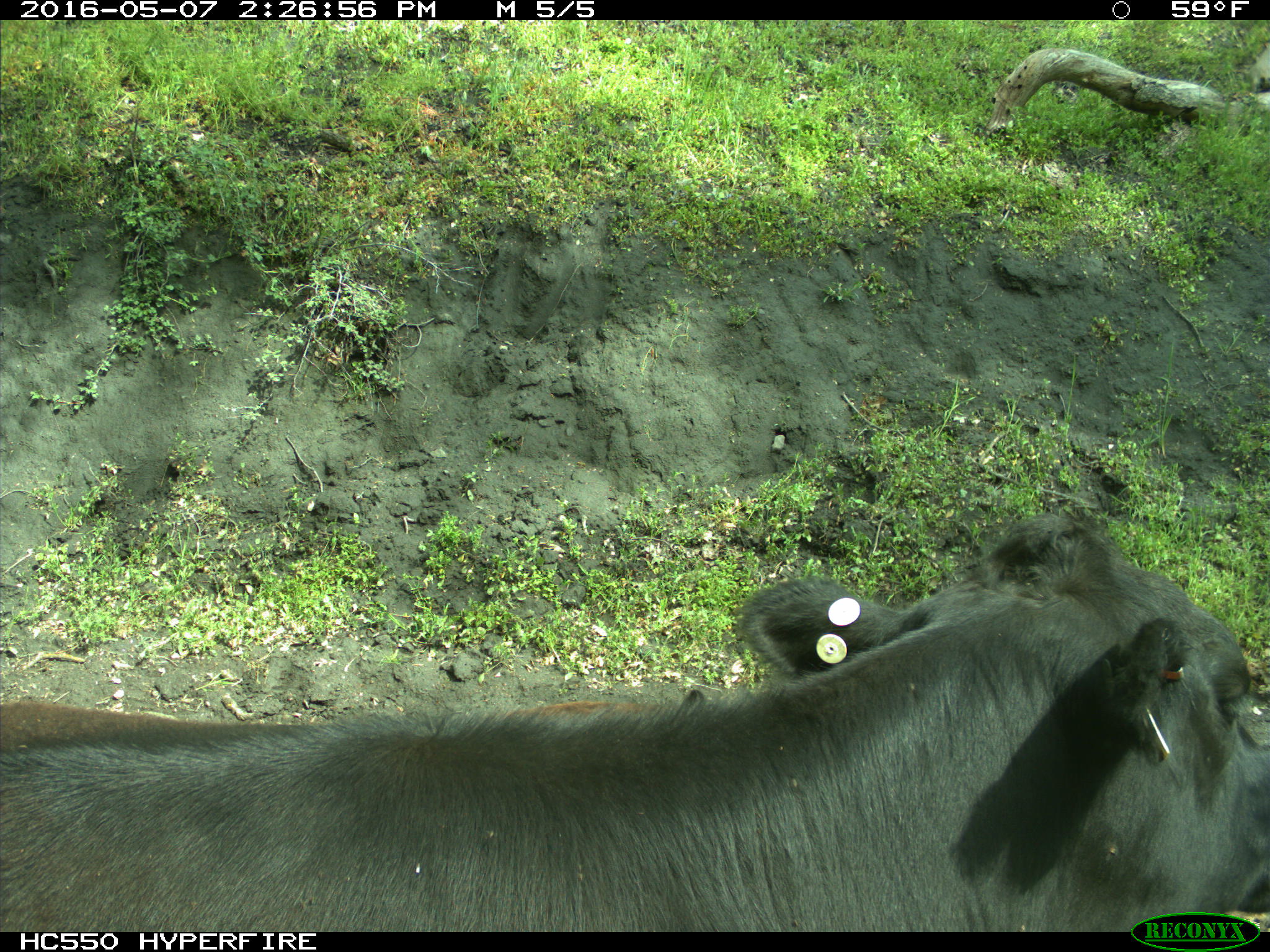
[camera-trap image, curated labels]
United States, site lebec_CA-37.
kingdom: Animalia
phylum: Chordata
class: Mammalia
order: Artiodactyla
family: Bovidae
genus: Bos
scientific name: Bos taurus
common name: domestic cow